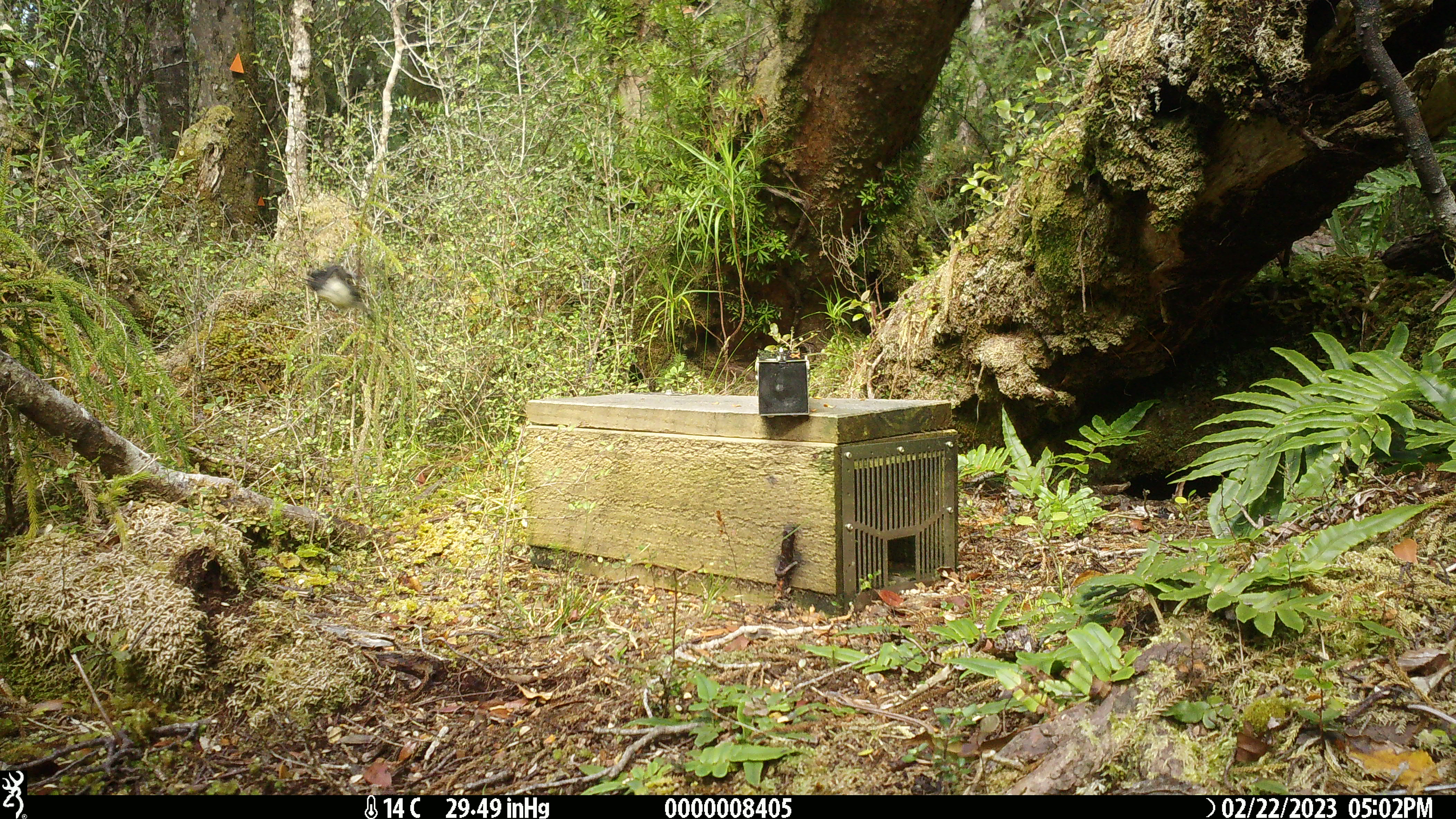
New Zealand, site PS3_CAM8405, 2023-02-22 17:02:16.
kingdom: Animalia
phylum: Chordata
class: Aves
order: Passeriformes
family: Petroicidae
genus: Petroica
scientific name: Petroica macrocephala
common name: tomtit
Tomtit (Petroica macrocephala).